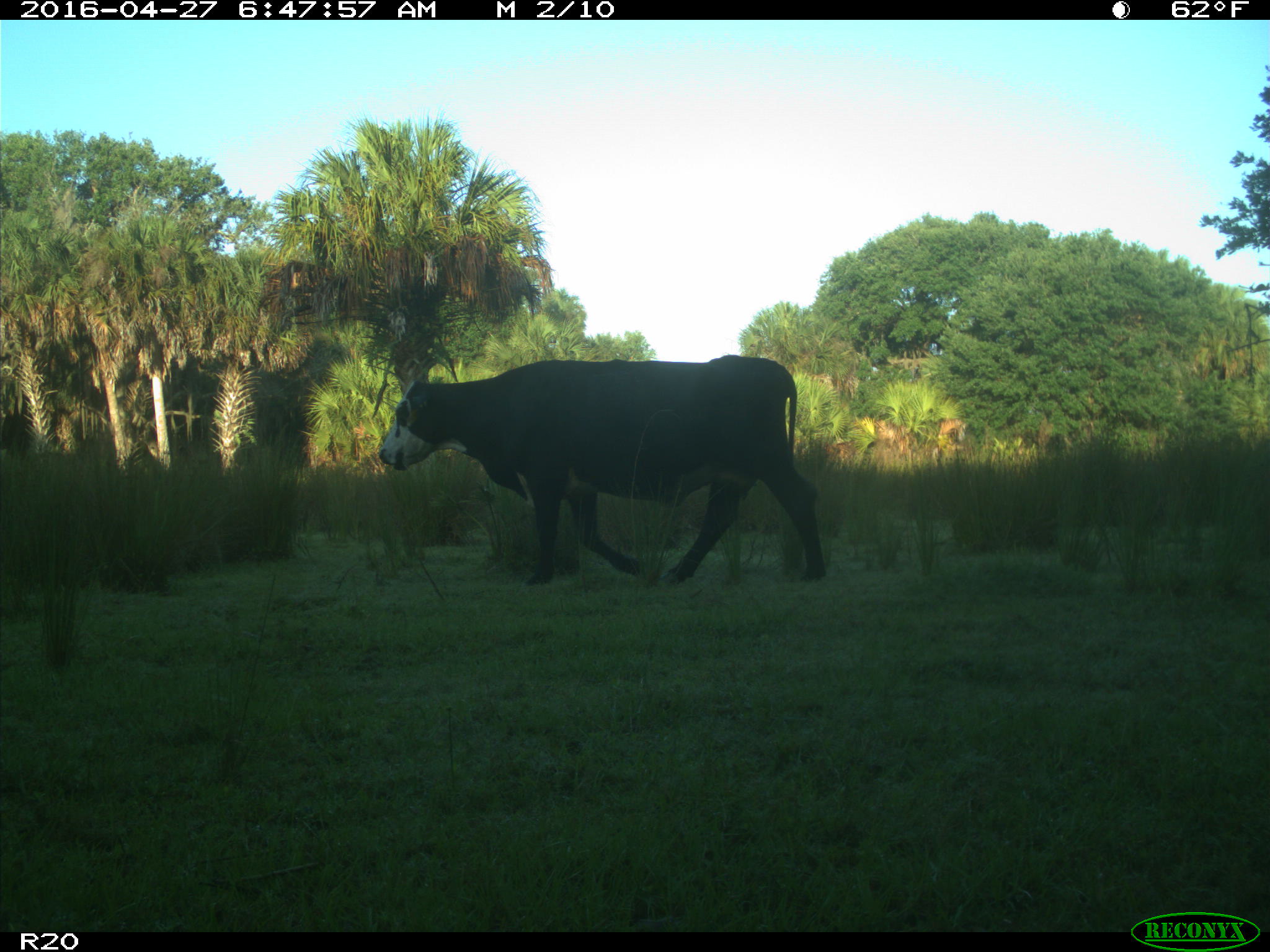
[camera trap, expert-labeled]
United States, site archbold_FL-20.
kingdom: Animalia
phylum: Chordata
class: Mammalia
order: Artiodactyla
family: Bovidae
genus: Bos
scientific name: Bos taurus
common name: domestic cow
Bos taurus (domestic cow).